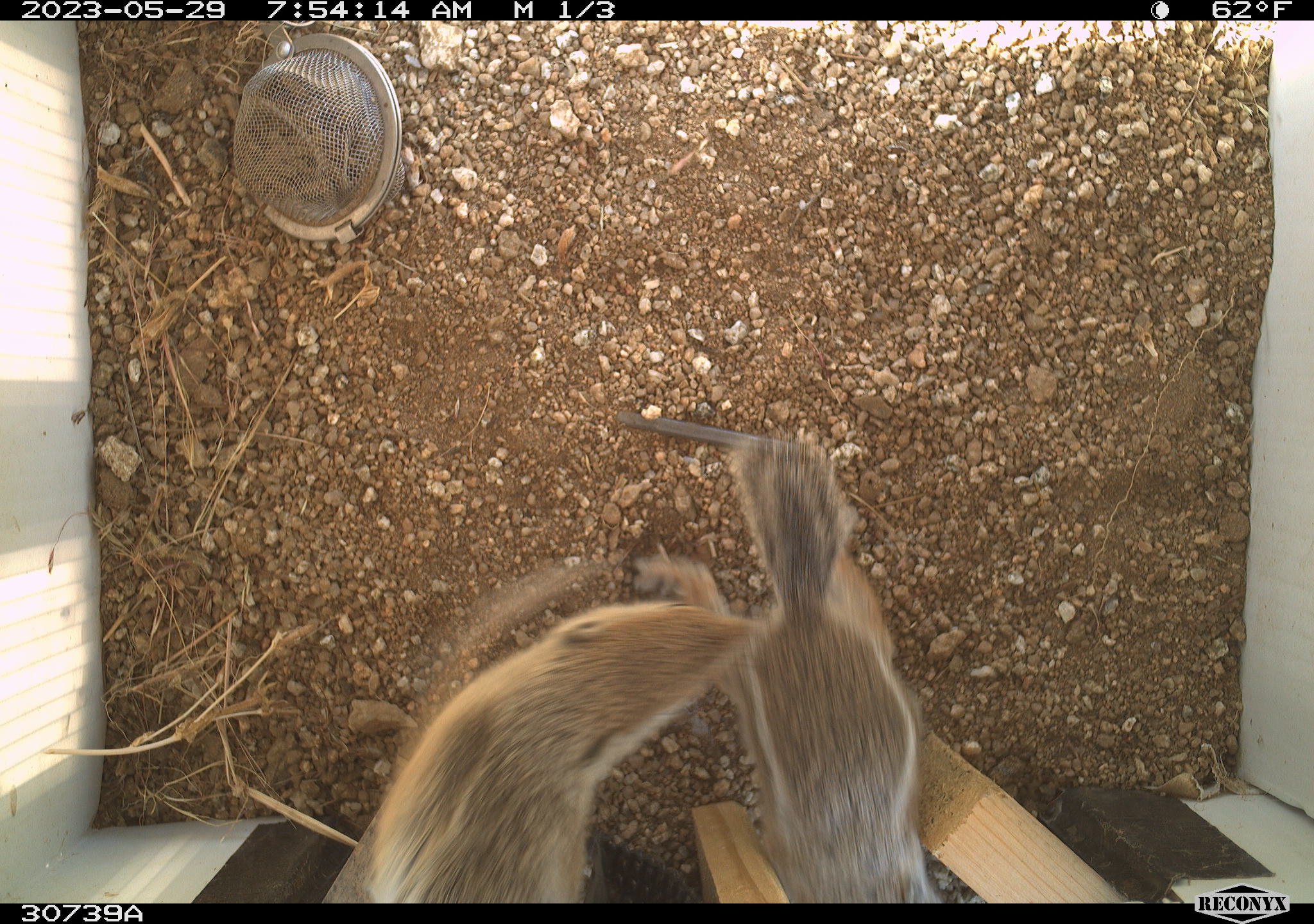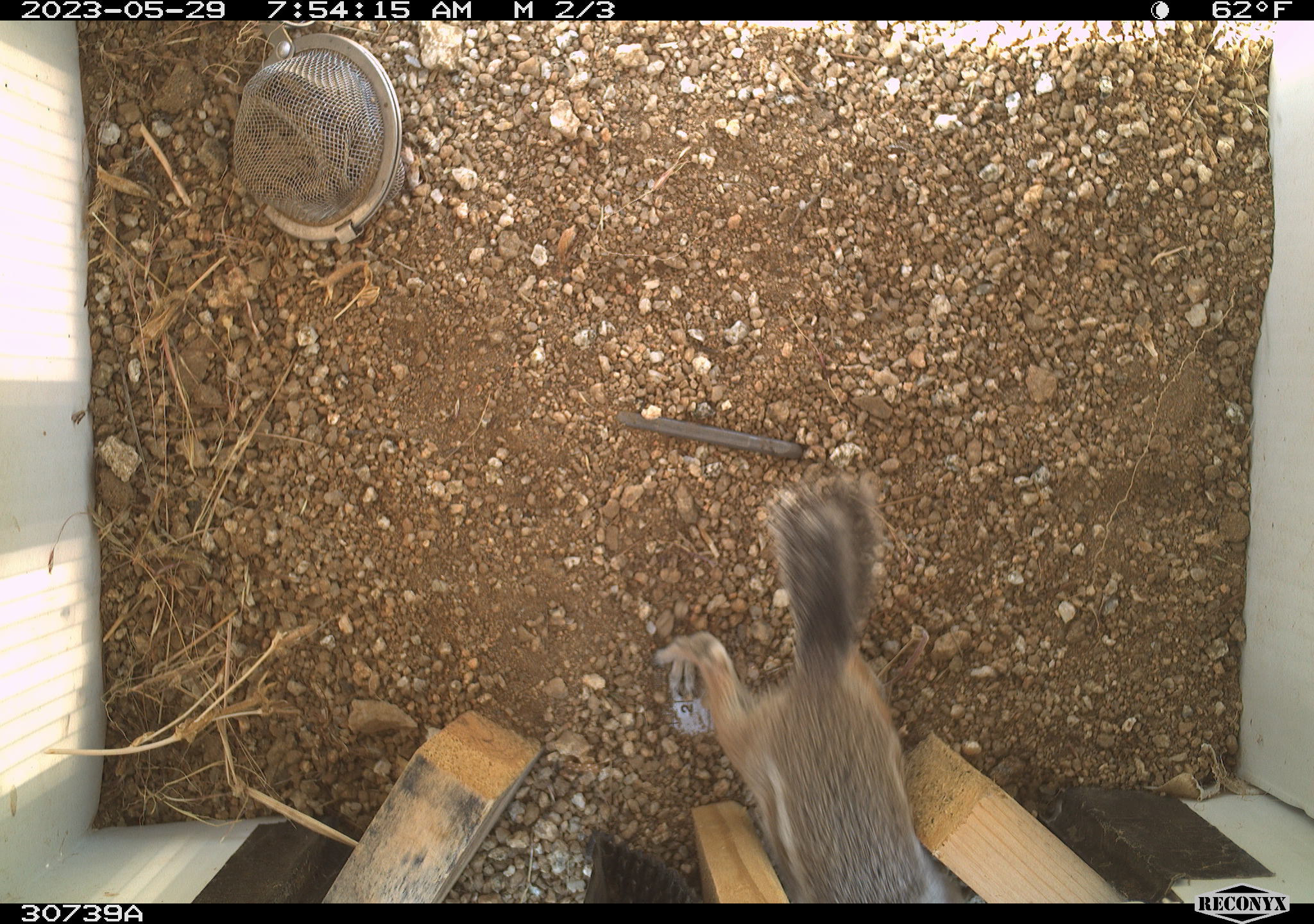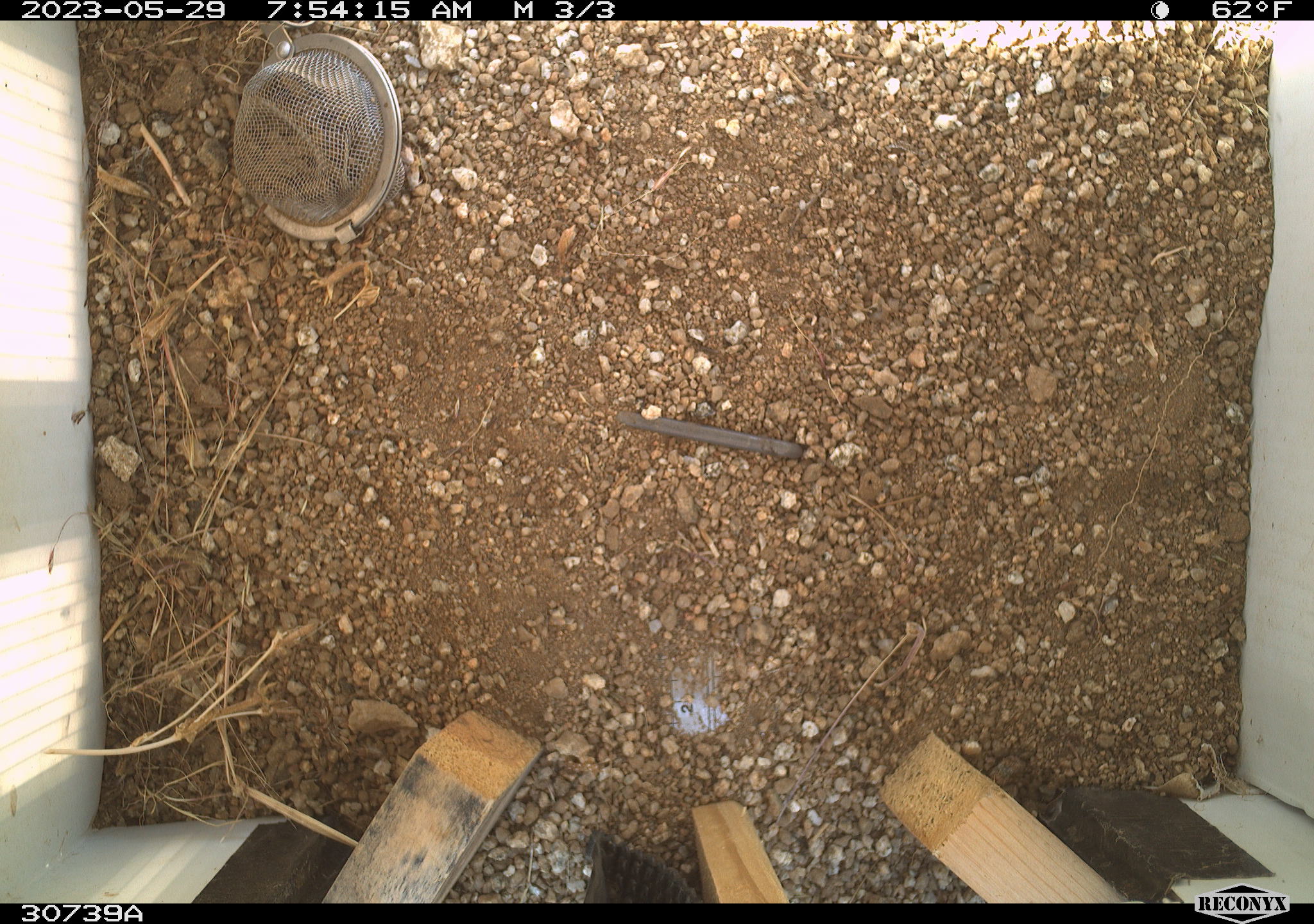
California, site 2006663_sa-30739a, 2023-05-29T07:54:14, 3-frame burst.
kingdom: Animalia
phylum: Chordata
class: Mammalia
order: Rodentia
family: Sciuridae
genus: Ammospermophilus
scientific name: Ammospermophilus leucurus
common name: white-tailed antelope squirrel